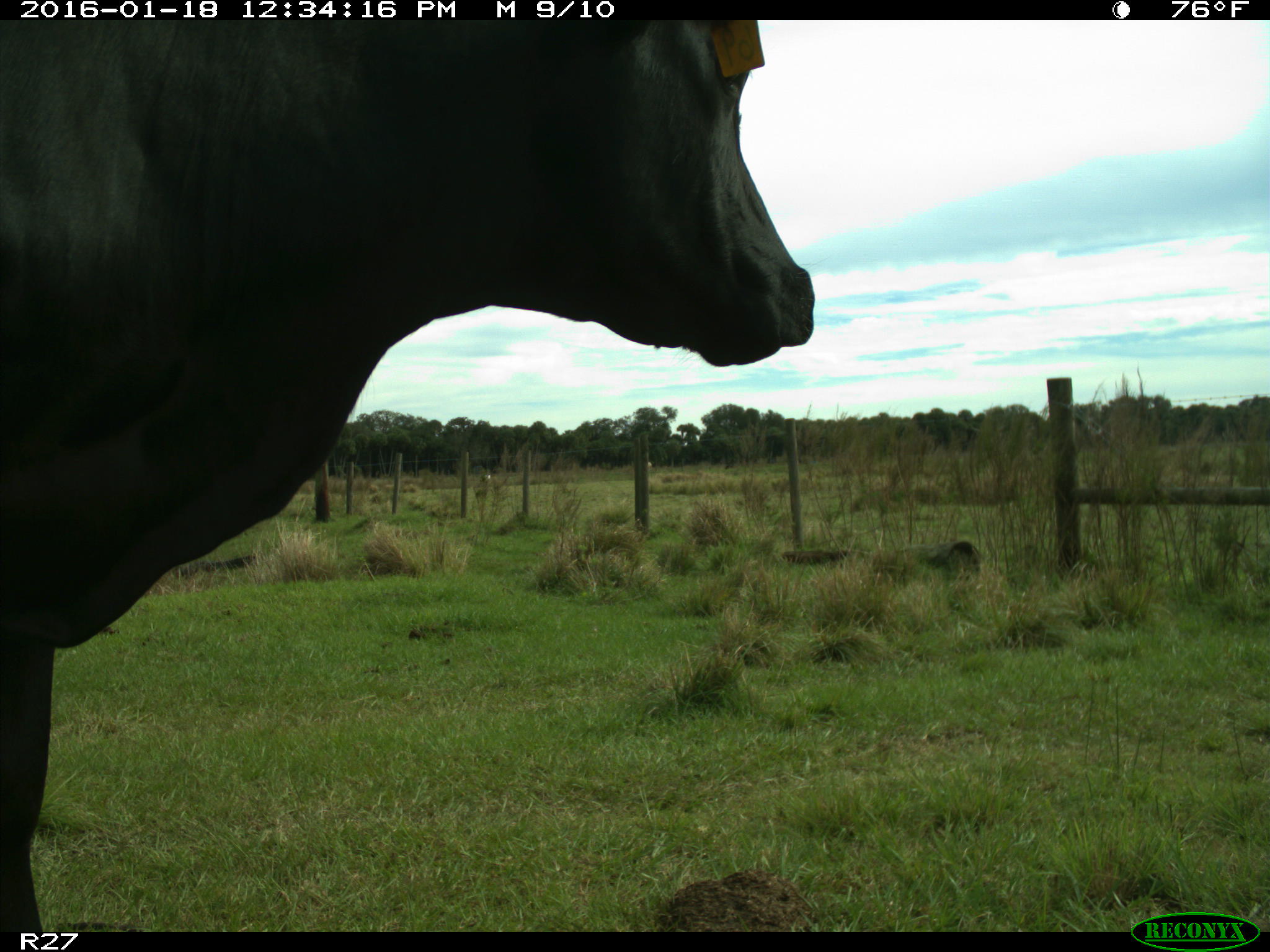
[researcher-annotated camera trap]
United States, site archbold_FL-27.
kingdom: Animalia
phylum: Chordata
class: Mammalia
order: Artiodactyla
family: Bovidae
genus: Bos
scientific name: Bos taurus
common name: domestic cow